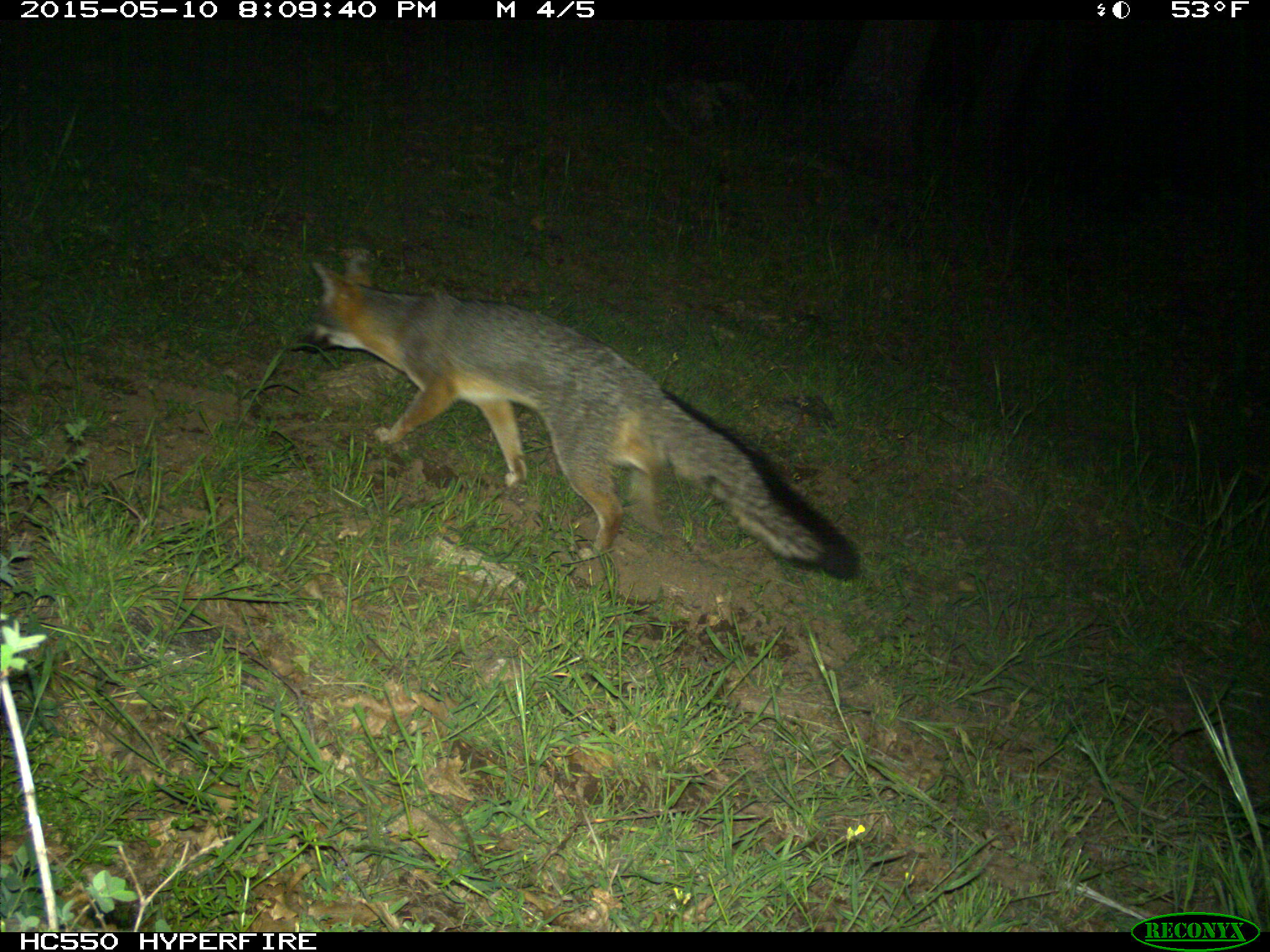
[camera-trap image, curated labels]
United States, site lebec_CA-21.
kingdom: Animalia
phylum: Chordata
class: Mammalia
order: Carnivora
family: Canidae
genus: Urocyon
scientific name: Urocyon cinereoargenteus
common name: gray fox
Urocyon cinereoargenteus (gray fox).